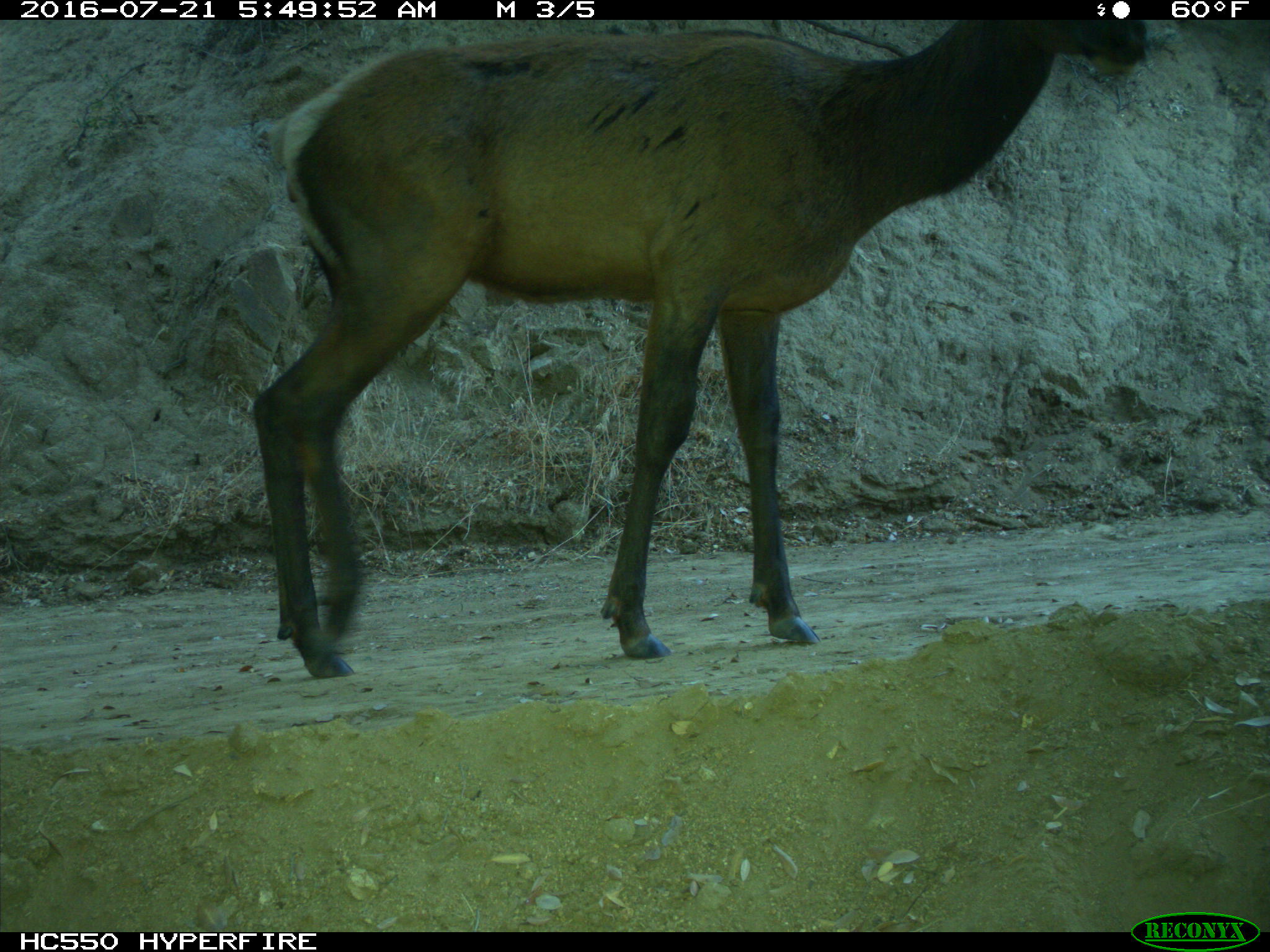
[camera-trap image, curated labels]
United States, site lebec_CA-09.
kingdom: Animalia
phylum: Chordata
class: Mammalia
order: Artiodactyla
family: Cervidae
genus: Cervus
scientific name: Cervus canadensis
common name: elk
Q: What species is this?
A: Cervus canadensis (elk).